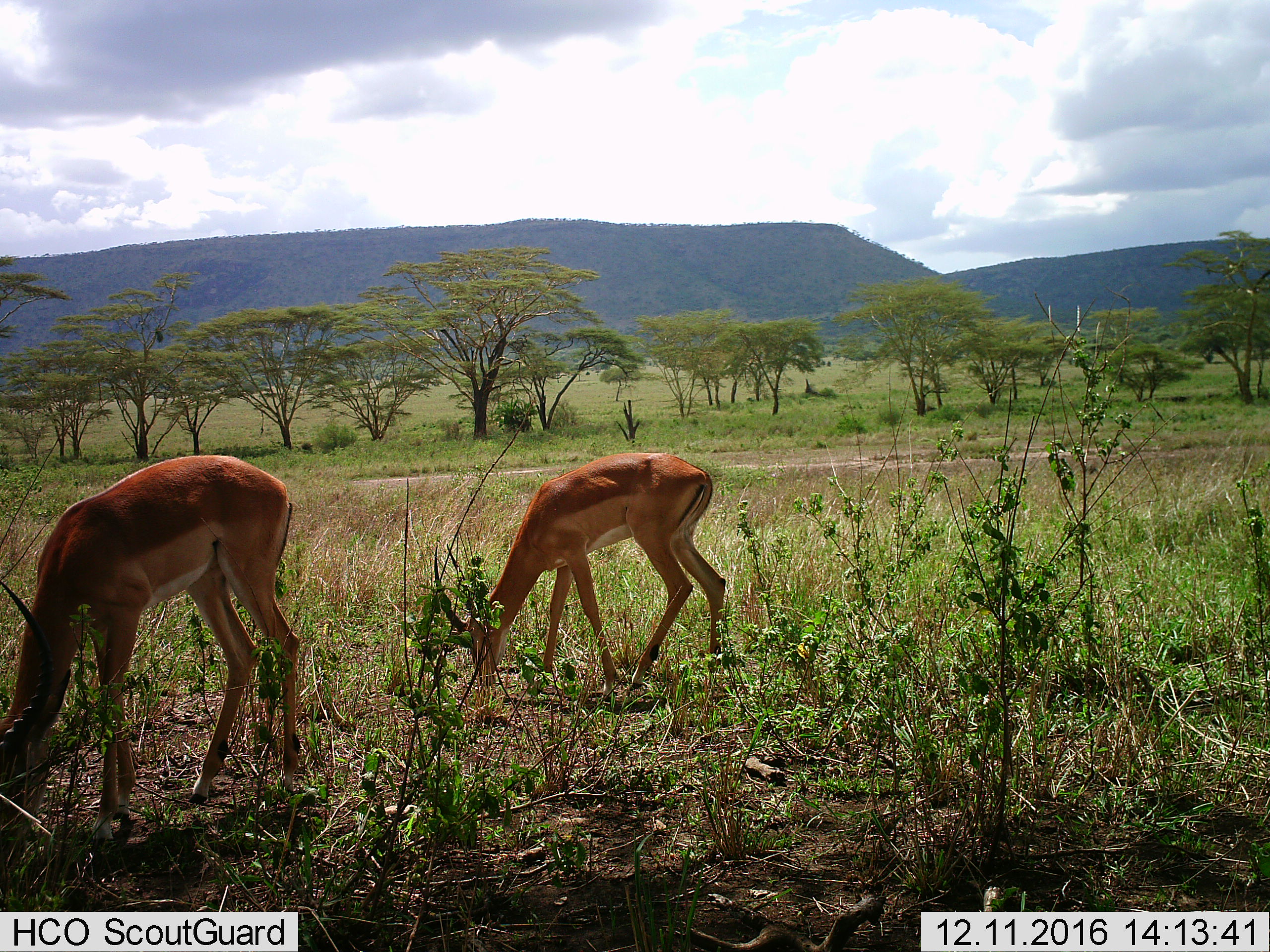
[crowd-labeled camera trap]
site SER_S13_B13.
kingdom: Animalia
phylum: Chordata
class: Mammalia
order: Artiodactyla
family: Bovidae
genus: Aepyceros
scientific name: Aepyceros melampus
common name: impala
Impala (Aepyceros melampus), count 2. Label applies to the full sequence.